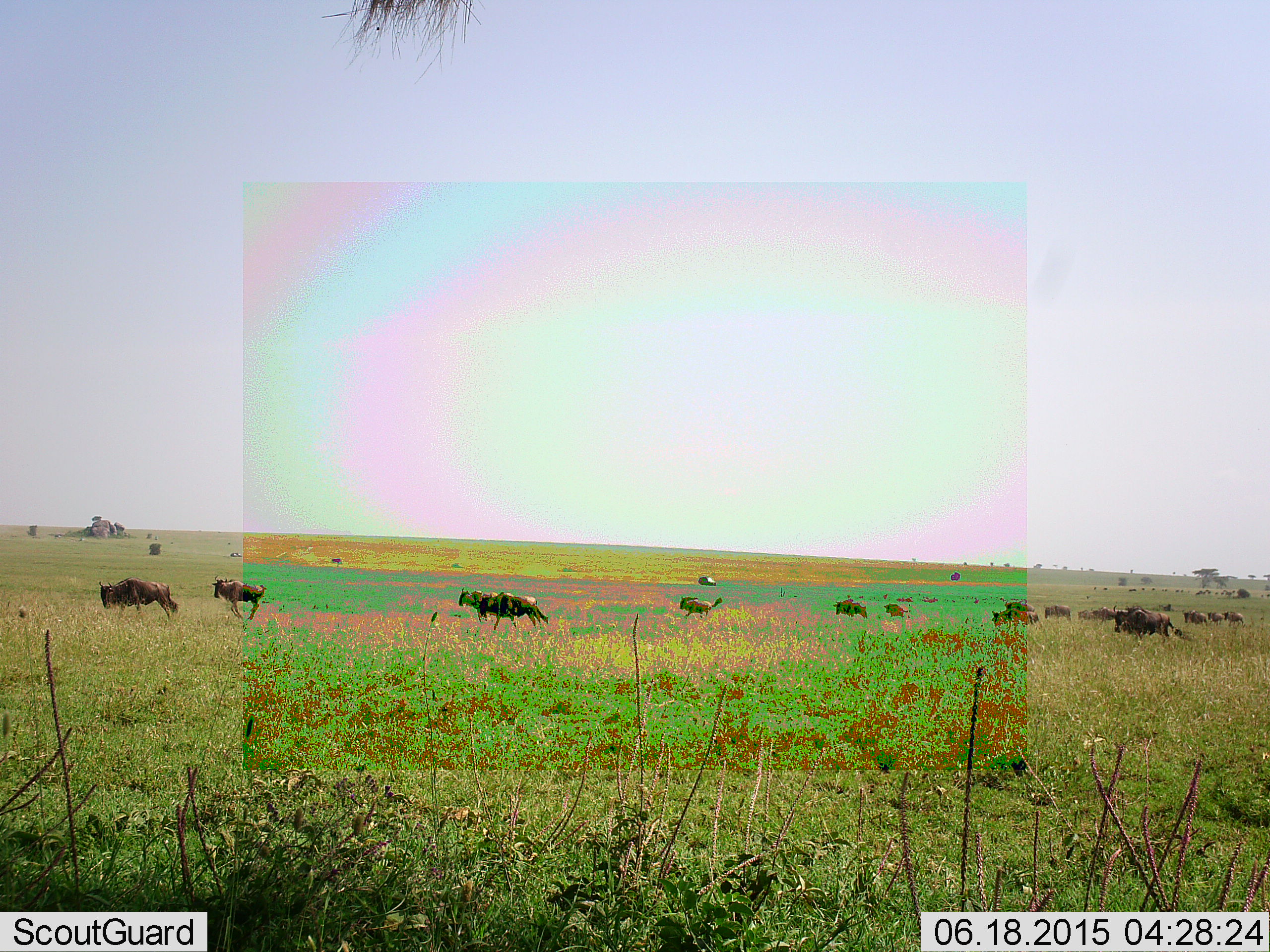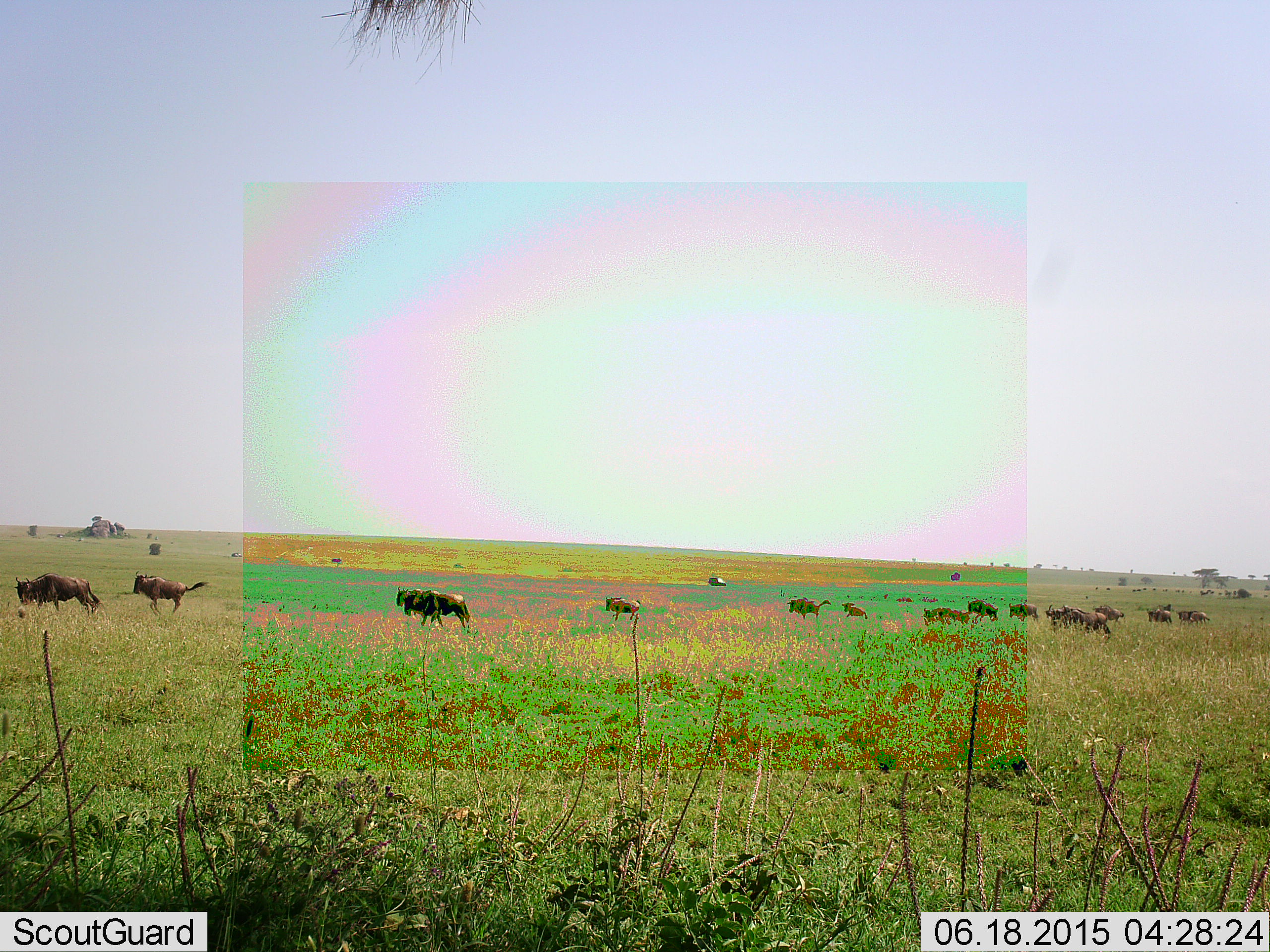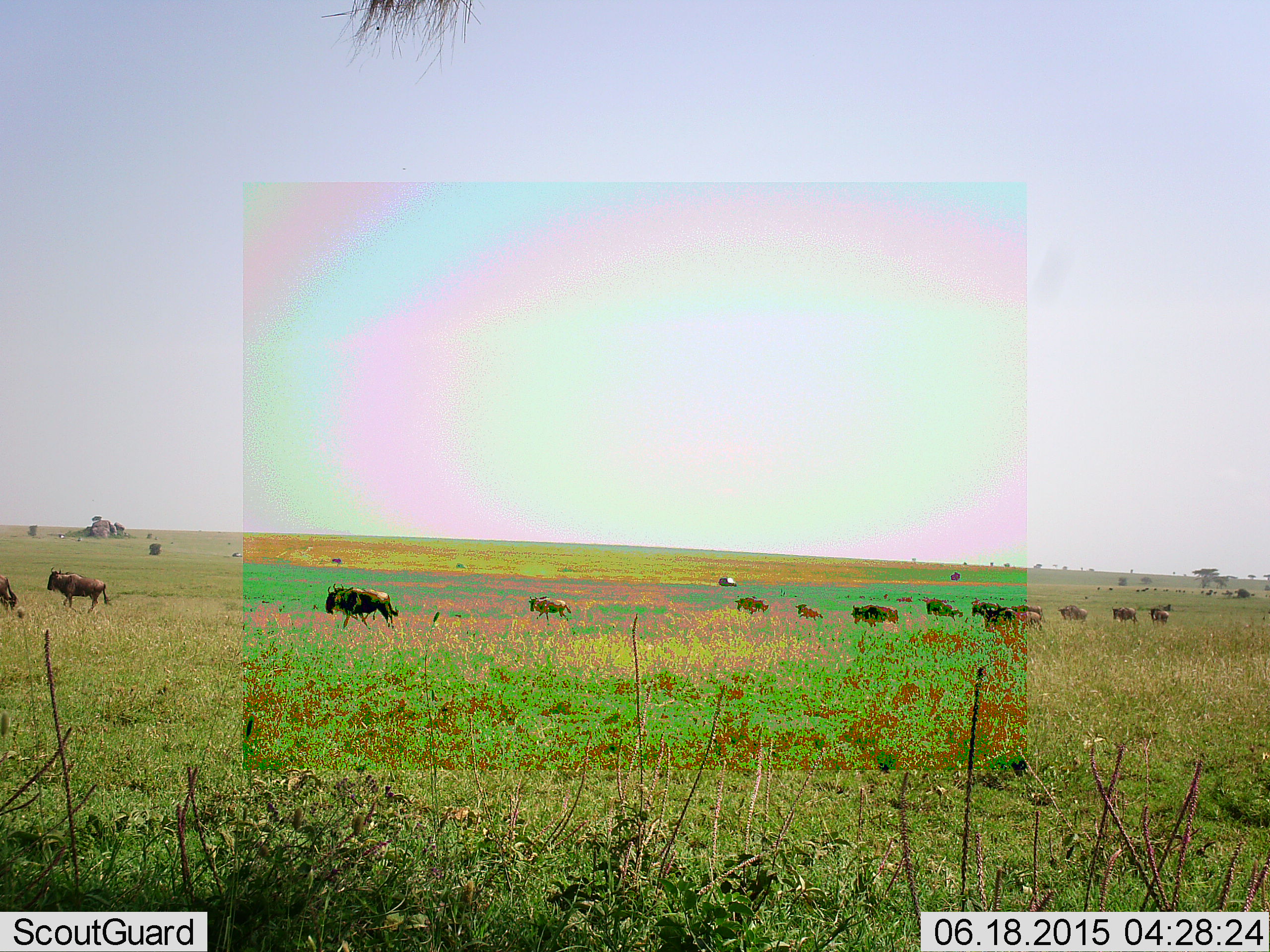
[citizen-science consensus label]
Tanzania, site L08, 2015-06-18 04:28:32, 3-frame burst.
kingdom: Animalia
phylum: Chordata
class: Mammalia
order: Artiodactyla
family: Bovidae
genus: Connochaetes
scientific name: Connochaetes taurinus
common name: blue wildebeest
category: wildebeest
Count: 11-50.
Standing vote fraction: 7%.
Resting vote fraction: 0%.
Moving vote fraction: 100%.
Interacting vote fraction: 0%.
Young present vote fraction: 7%.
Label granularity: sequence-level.